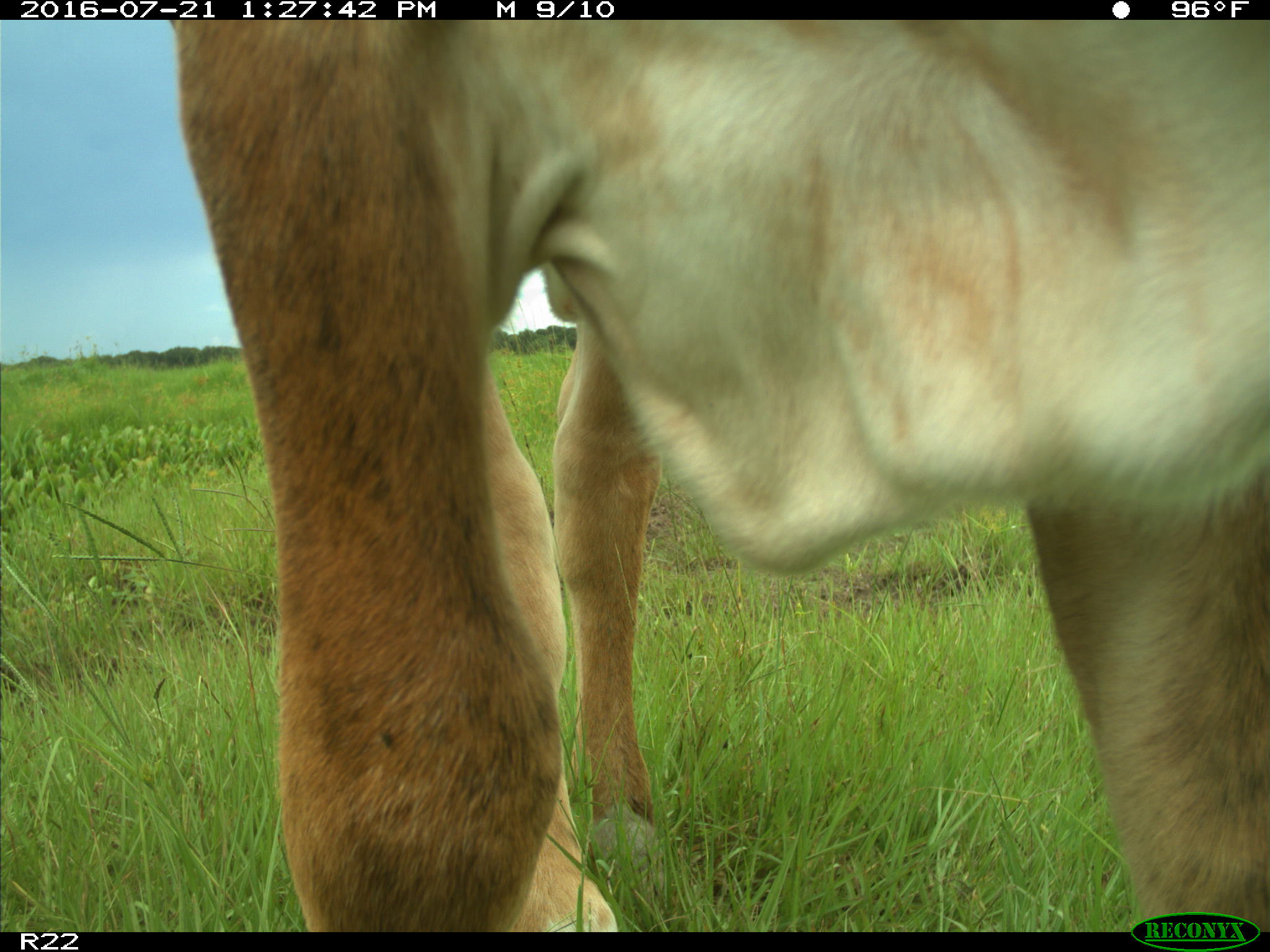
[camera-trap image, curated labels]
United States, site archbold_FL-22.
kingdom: Animalia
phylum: Chordata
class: Mammalia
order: Artiodactyla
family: Bovidae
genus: Bos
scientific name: Bos taurus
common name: domestic cow